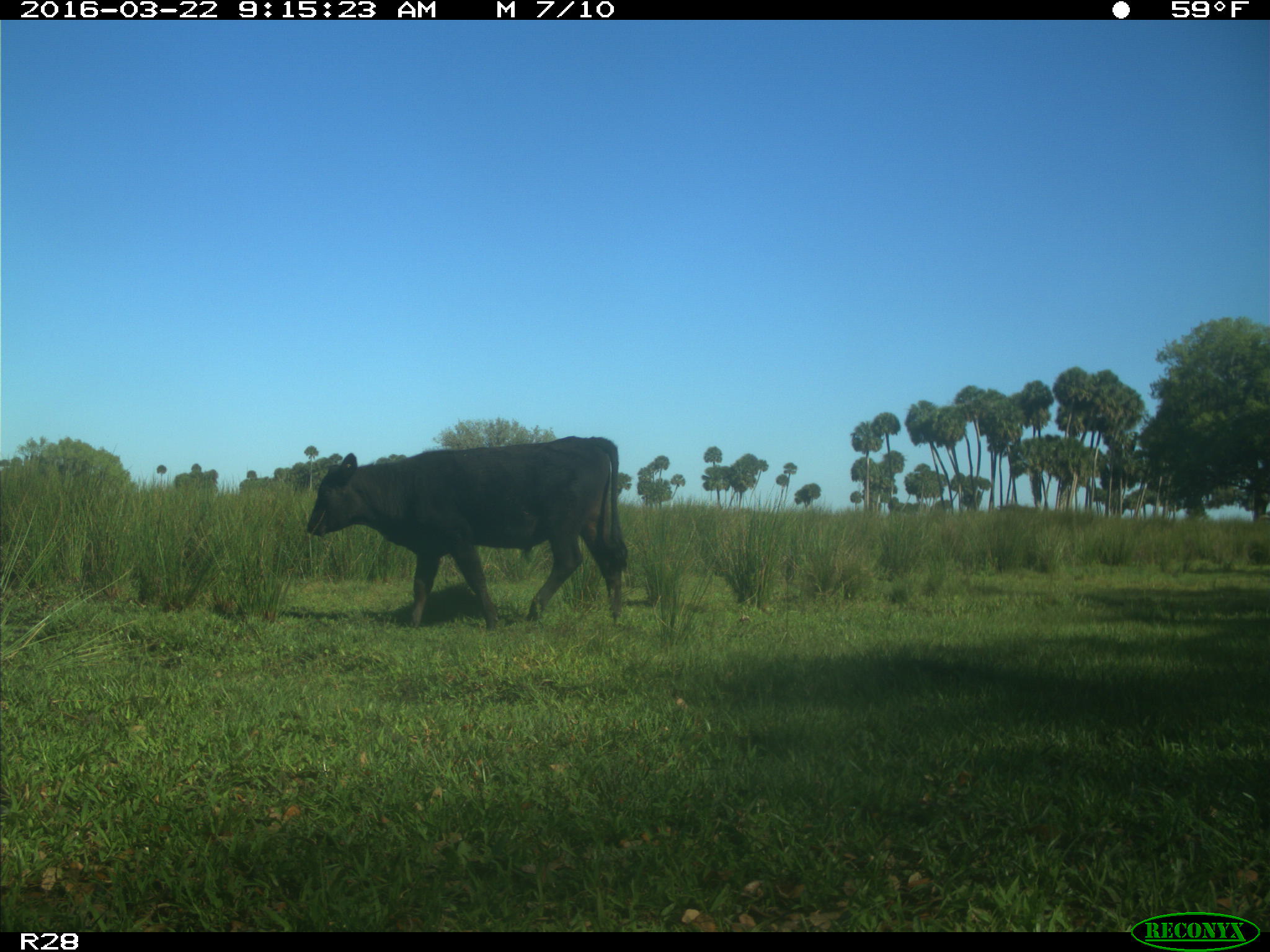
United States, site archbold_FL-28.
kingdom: Animalia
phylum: Chordata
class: Mammalia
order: Artiodactyla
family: Bovidae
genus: Bos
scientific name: Bos taurus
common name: domestic cow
Bos taurus (domestic cow).